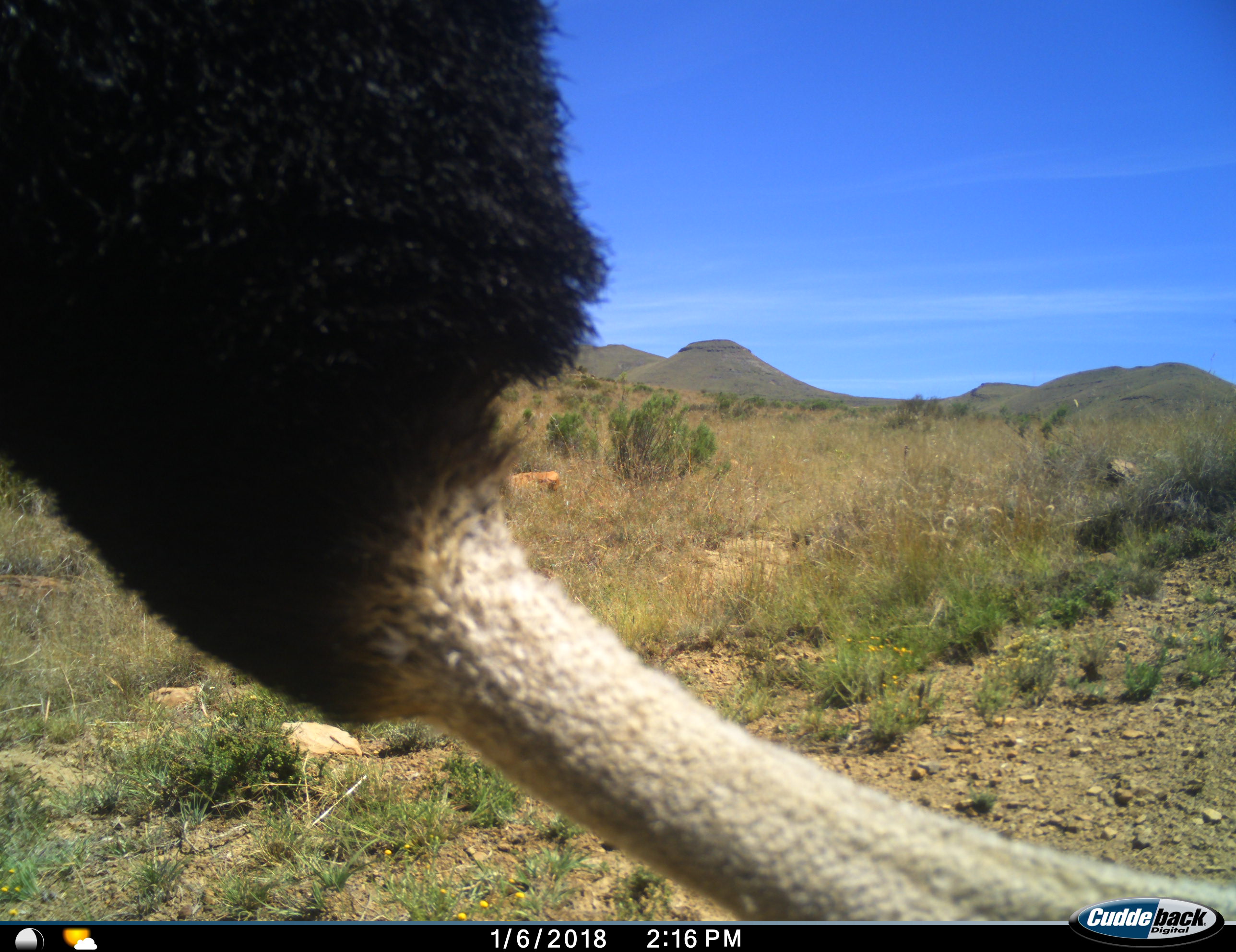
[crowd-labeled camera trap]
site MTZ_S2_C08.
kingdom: Animalia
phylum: Chordata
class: Aves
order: Struthioniformes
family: Struthionidae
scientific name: Struthionidae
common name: ostrich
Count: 1.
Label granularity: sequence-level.